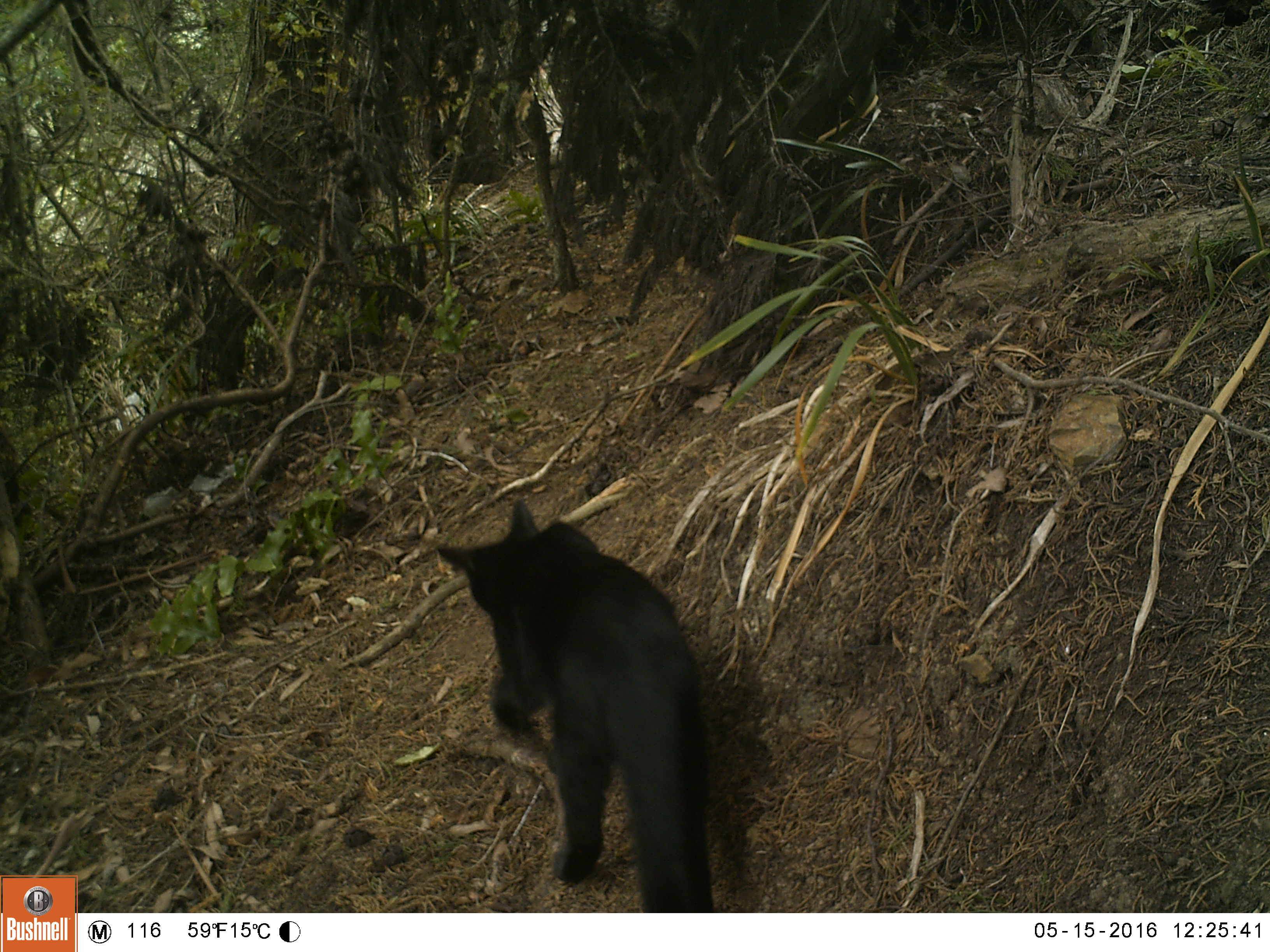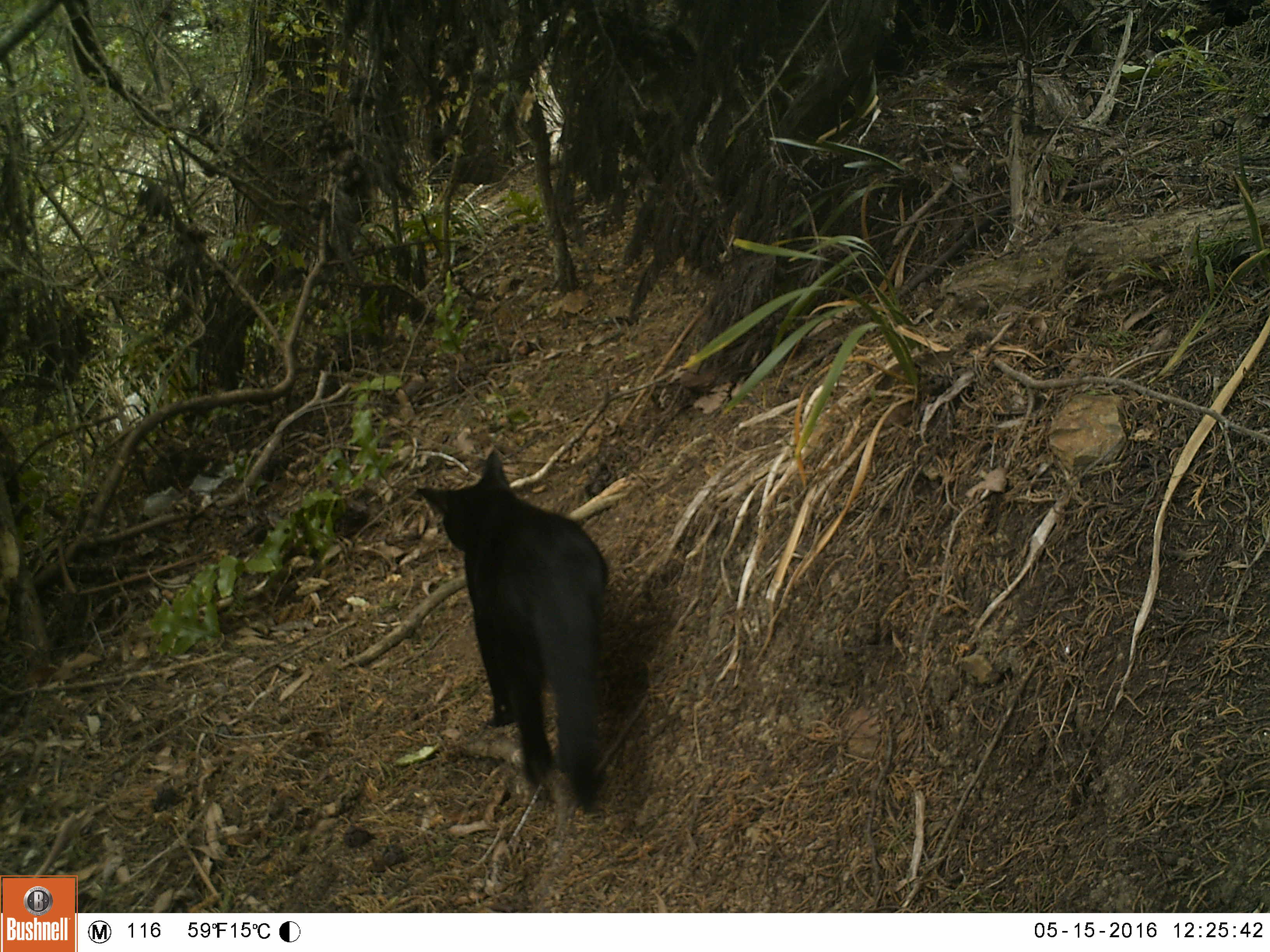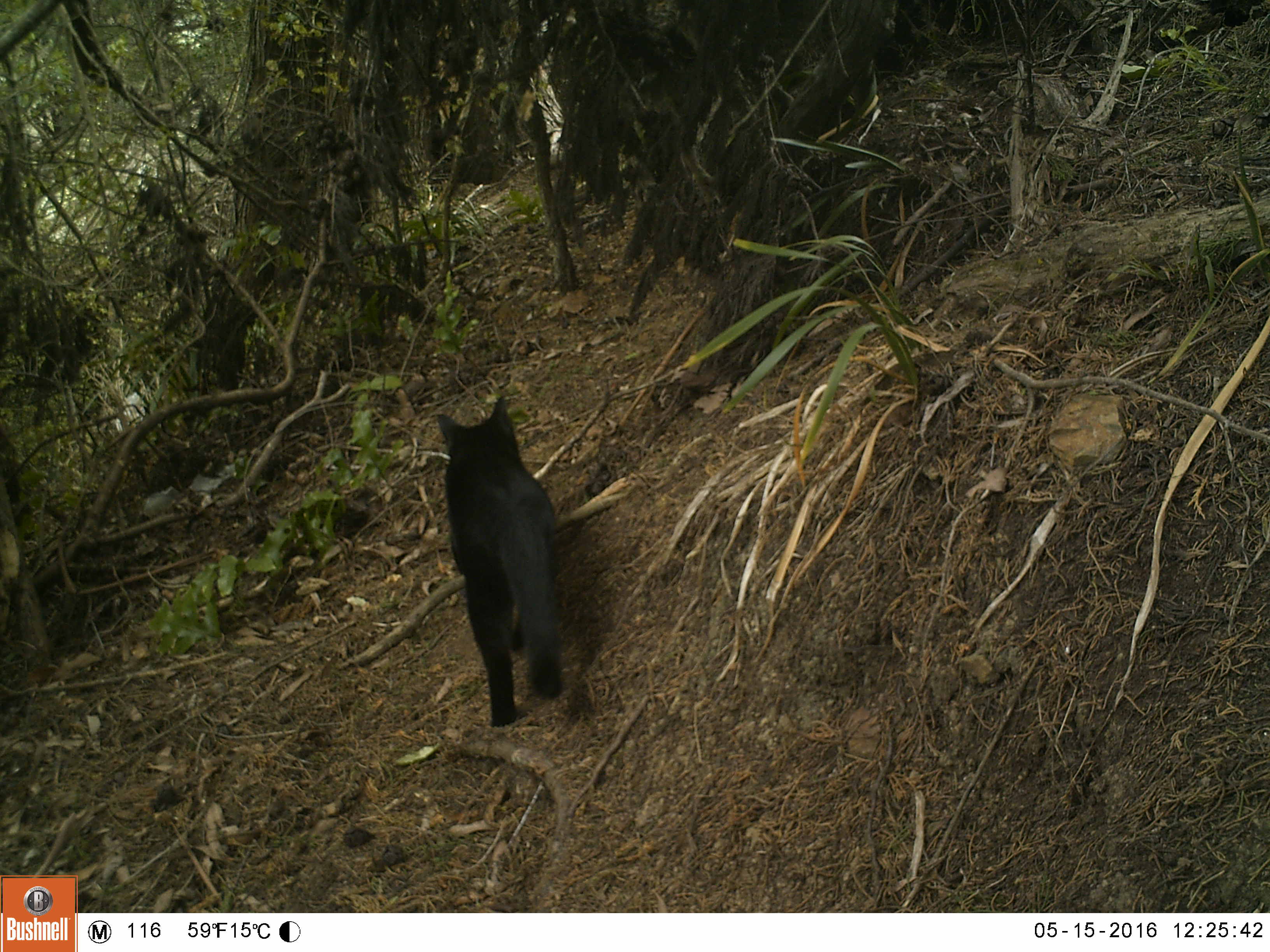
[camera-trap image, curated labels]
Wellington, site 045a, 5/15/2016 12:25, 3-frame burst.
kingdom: Animalia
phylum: Chordata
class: Mammalia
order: Carnivora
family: Felidae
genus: Felis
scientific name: Felis catus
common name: cat